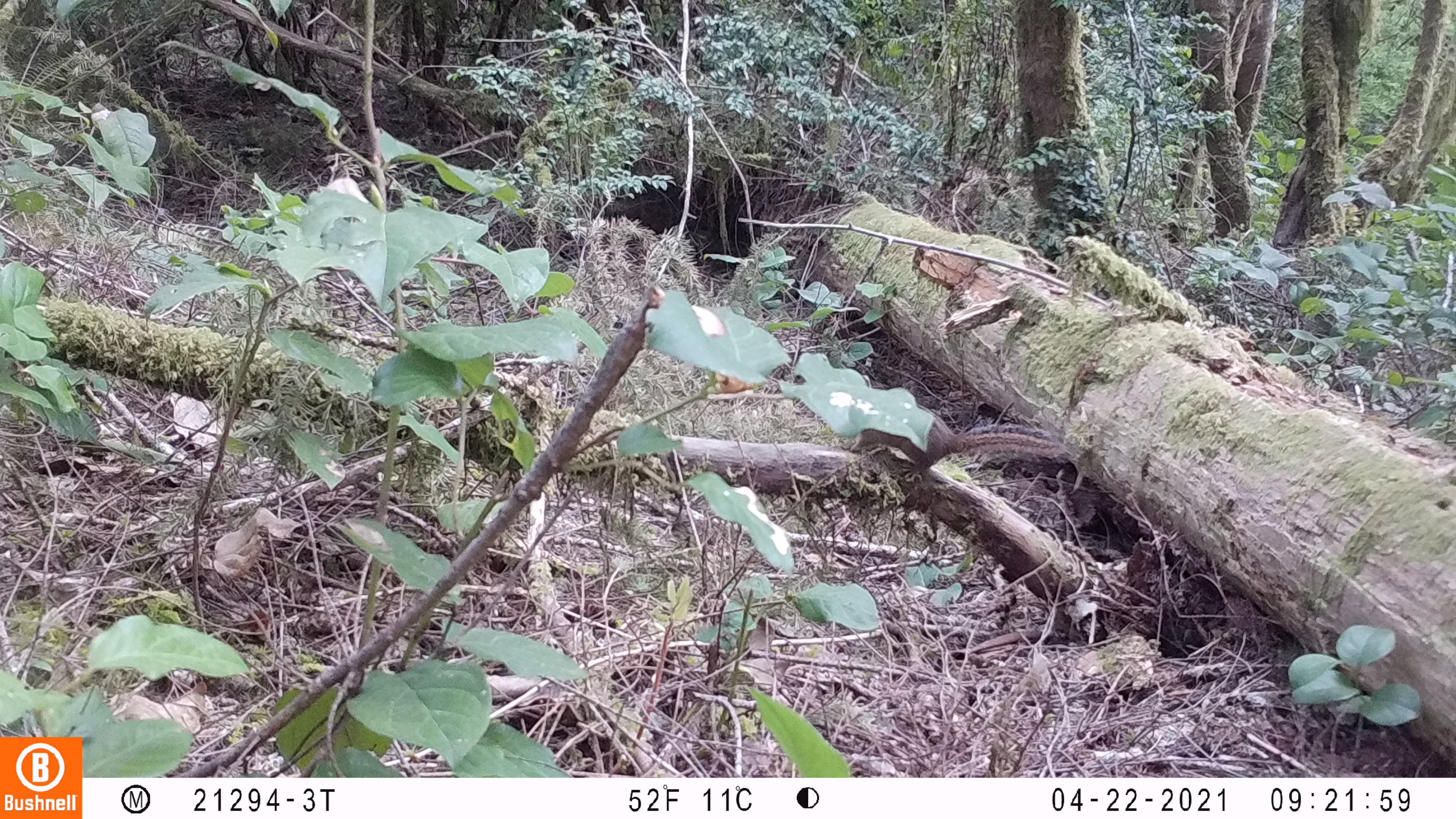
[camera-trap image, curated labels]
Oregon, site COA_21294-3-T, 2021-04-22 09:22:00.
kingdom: Animalia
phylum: Chordata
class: Mammalia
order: Rodentia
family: Sciuridae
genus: Neotamias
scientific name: Neotamias townsendii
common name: townsend's chipmunk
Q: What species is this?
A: Townsend's chipmunk (Neotamias townsendii).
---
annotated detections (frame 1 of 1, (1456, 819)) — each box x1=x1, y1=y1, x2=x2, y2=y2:
townsend's chipmunk: x1=847, y1=414, x2=1064, y2=470